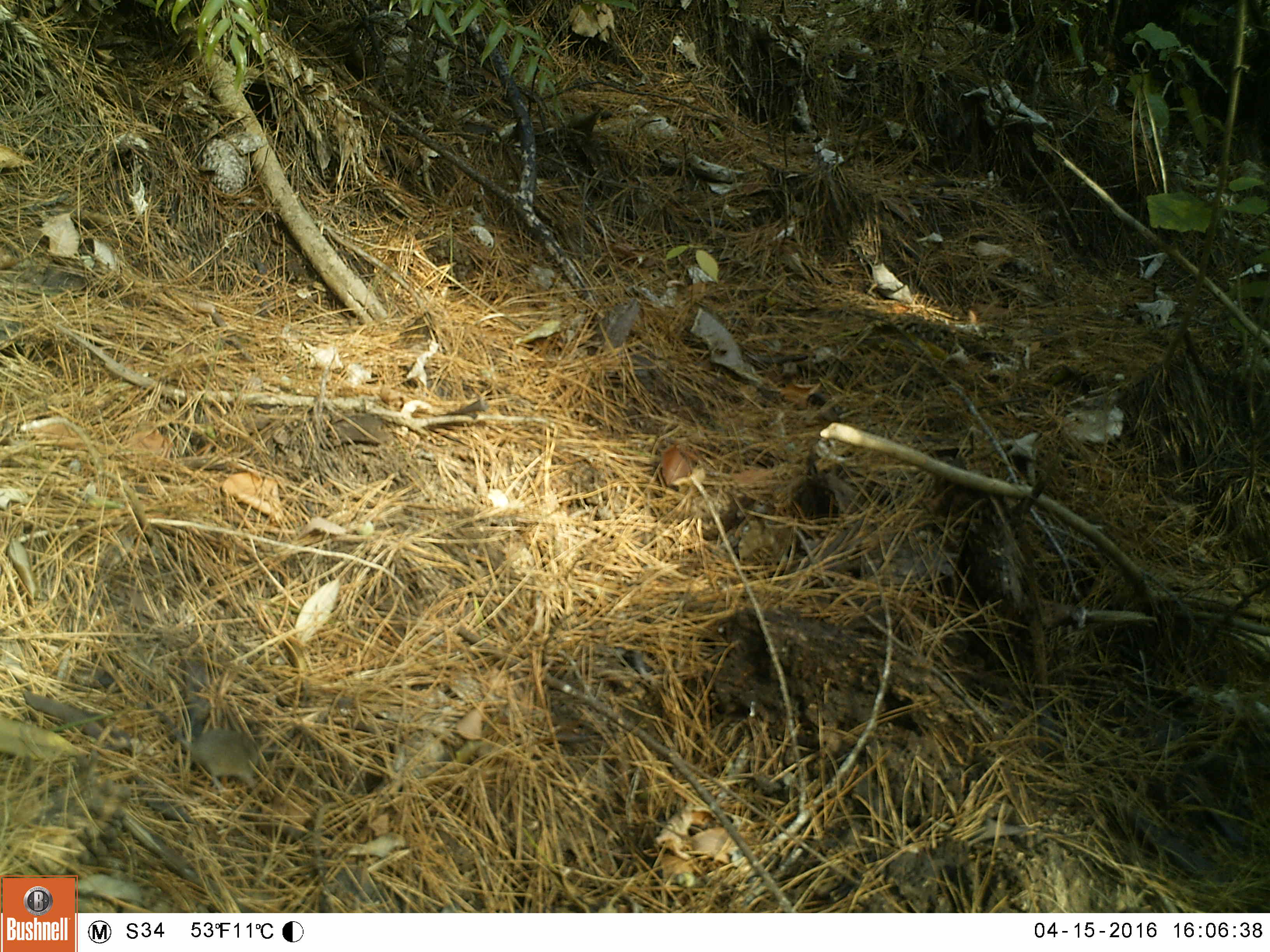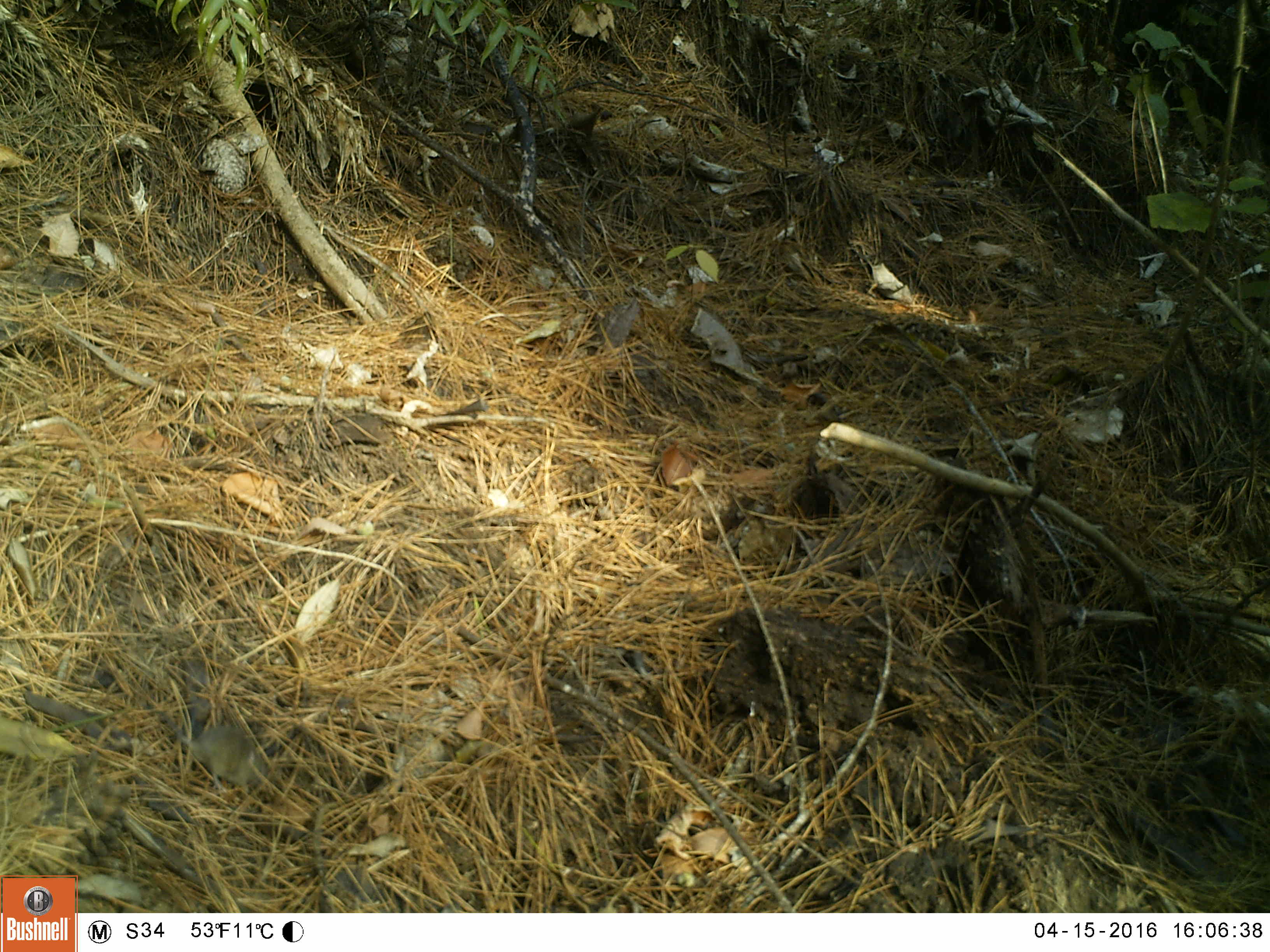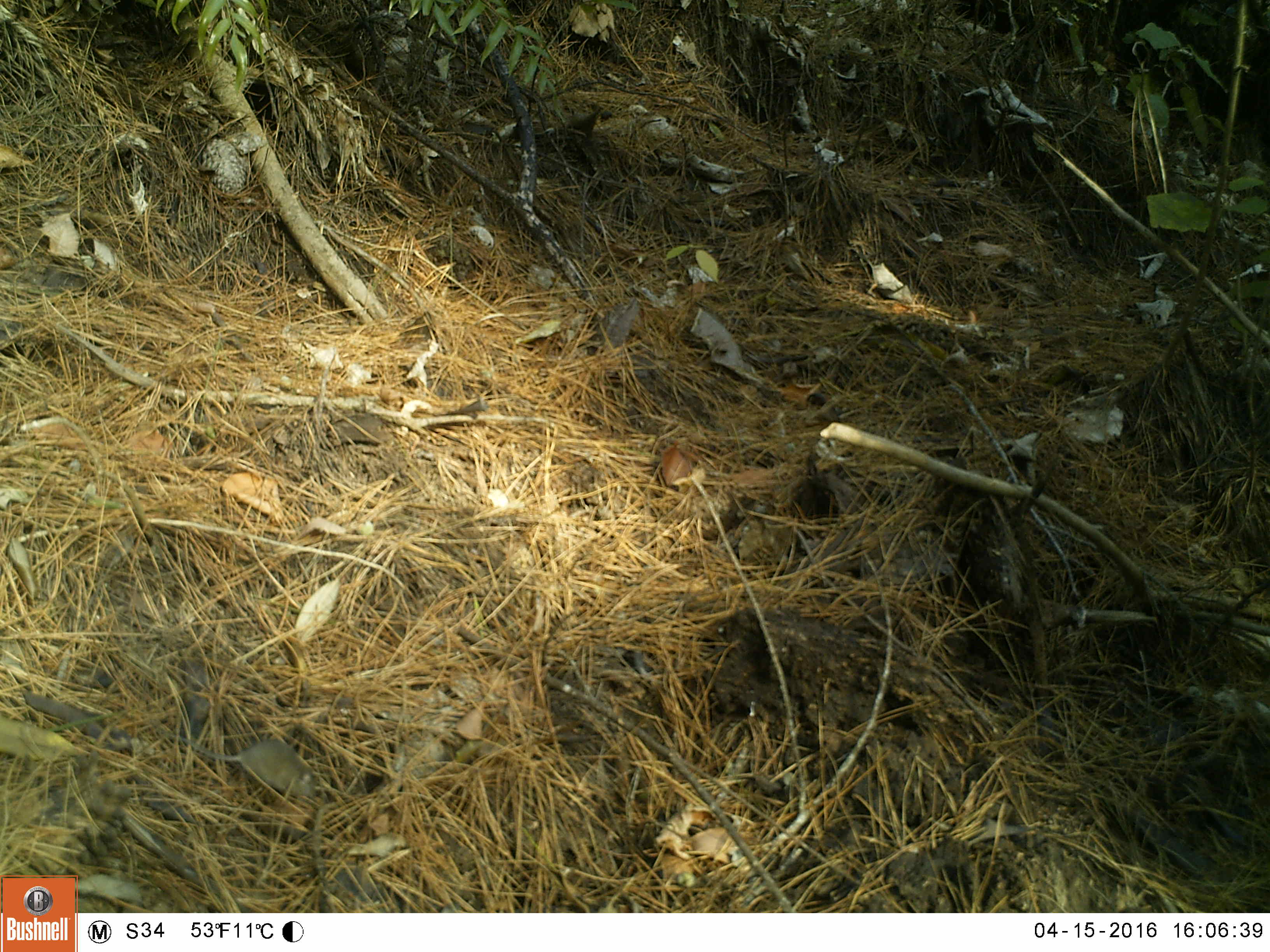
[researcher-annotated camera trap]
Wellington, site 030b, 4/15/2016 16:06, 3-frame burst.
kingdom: Animalia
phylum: Chordata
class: Mammalia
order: Rodentia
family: Muridae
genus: Mus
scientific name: Mus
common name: mouse